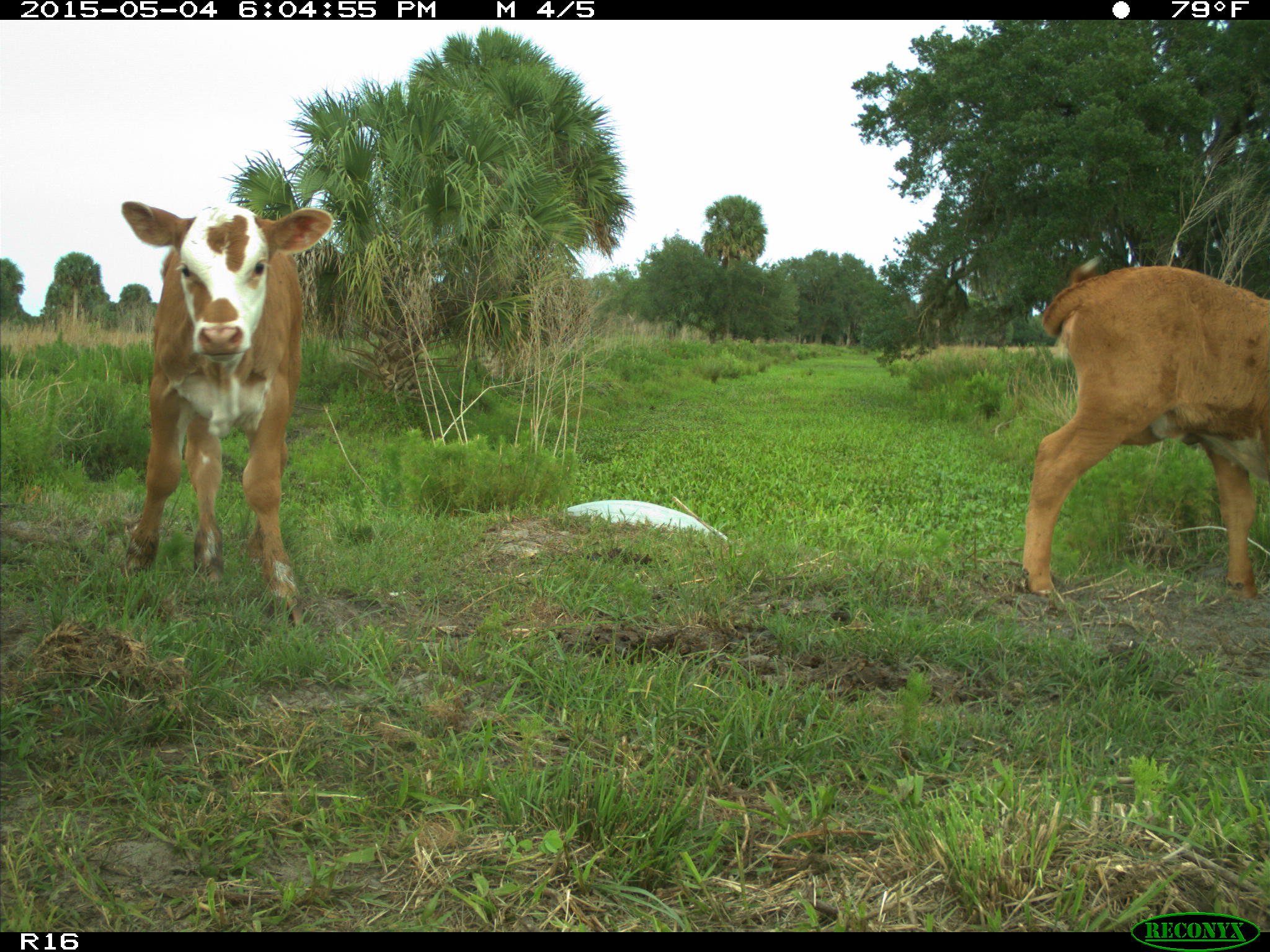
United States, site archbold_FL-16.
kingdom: Animalia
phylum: Chordata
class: Mammalia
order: Artiodactyla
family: Bovidae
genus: Bos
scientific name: Bos taurus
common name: domestic cow